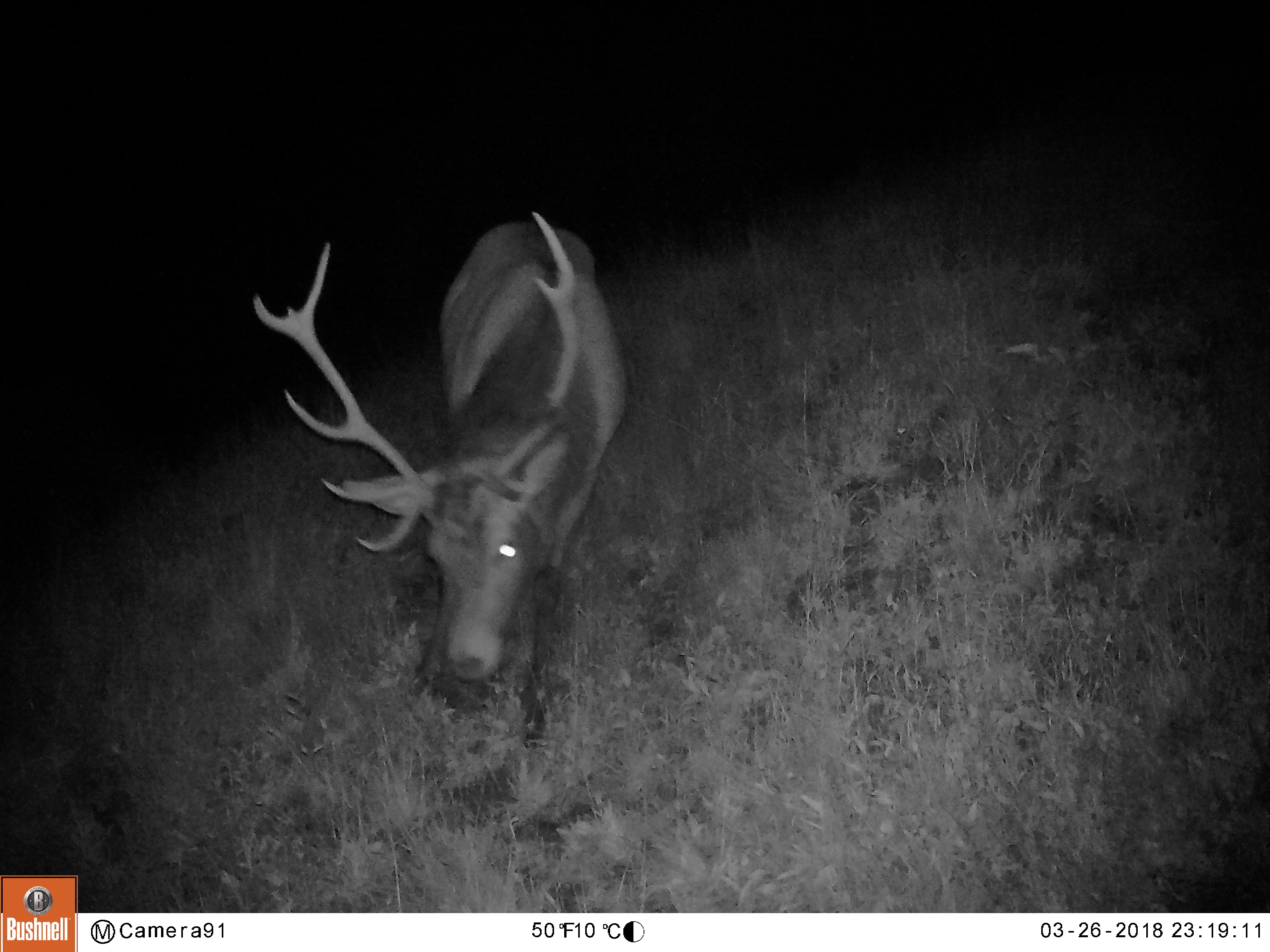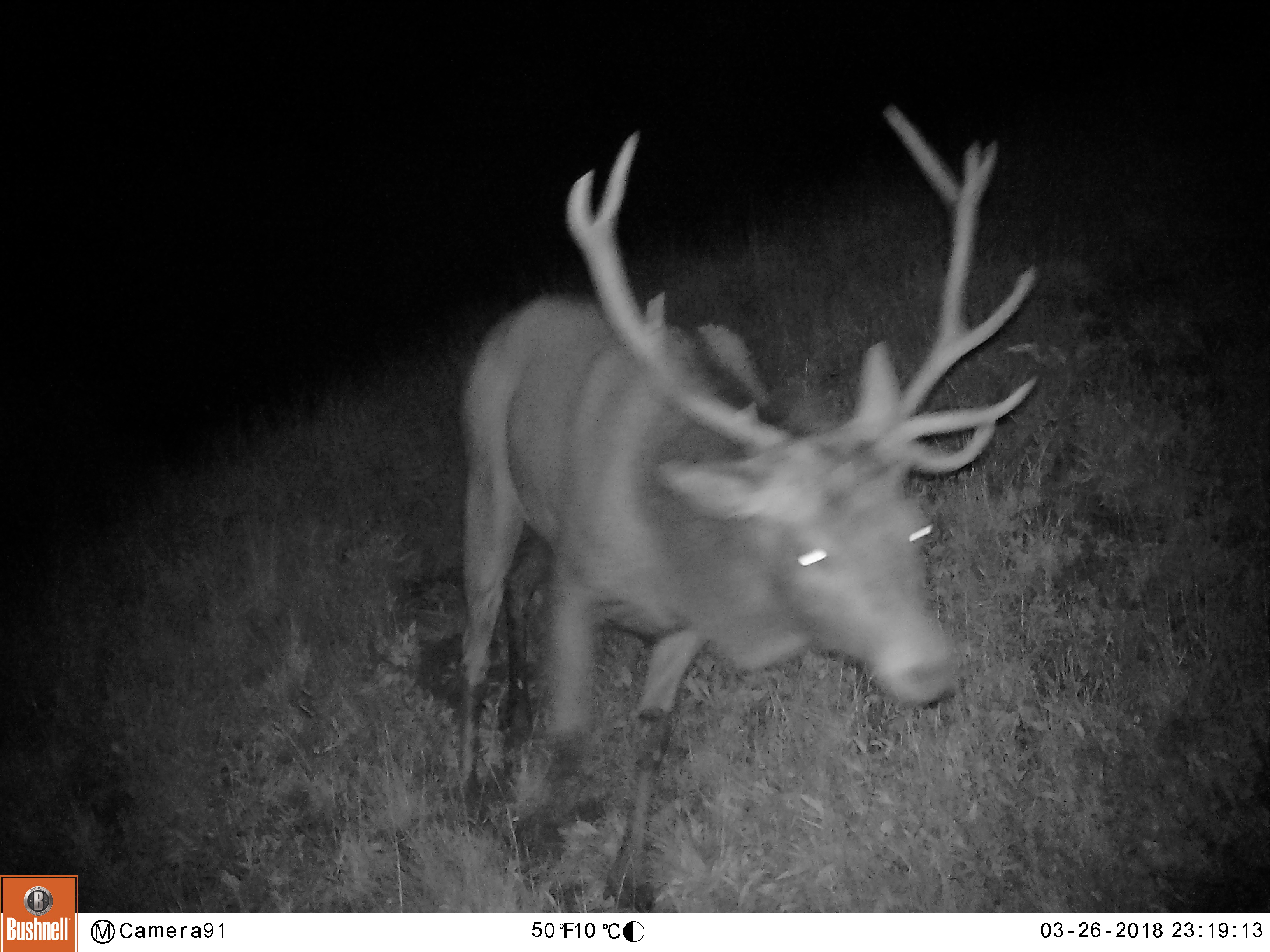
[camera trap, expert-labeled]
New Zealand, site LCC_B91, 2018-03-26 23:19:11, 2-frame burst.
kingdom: Animalia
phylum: Chordata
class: Mammalia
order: Artiodactyla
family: Cervidae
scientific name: Cervidae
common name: deer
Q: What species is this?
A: Deer (Cervidae).